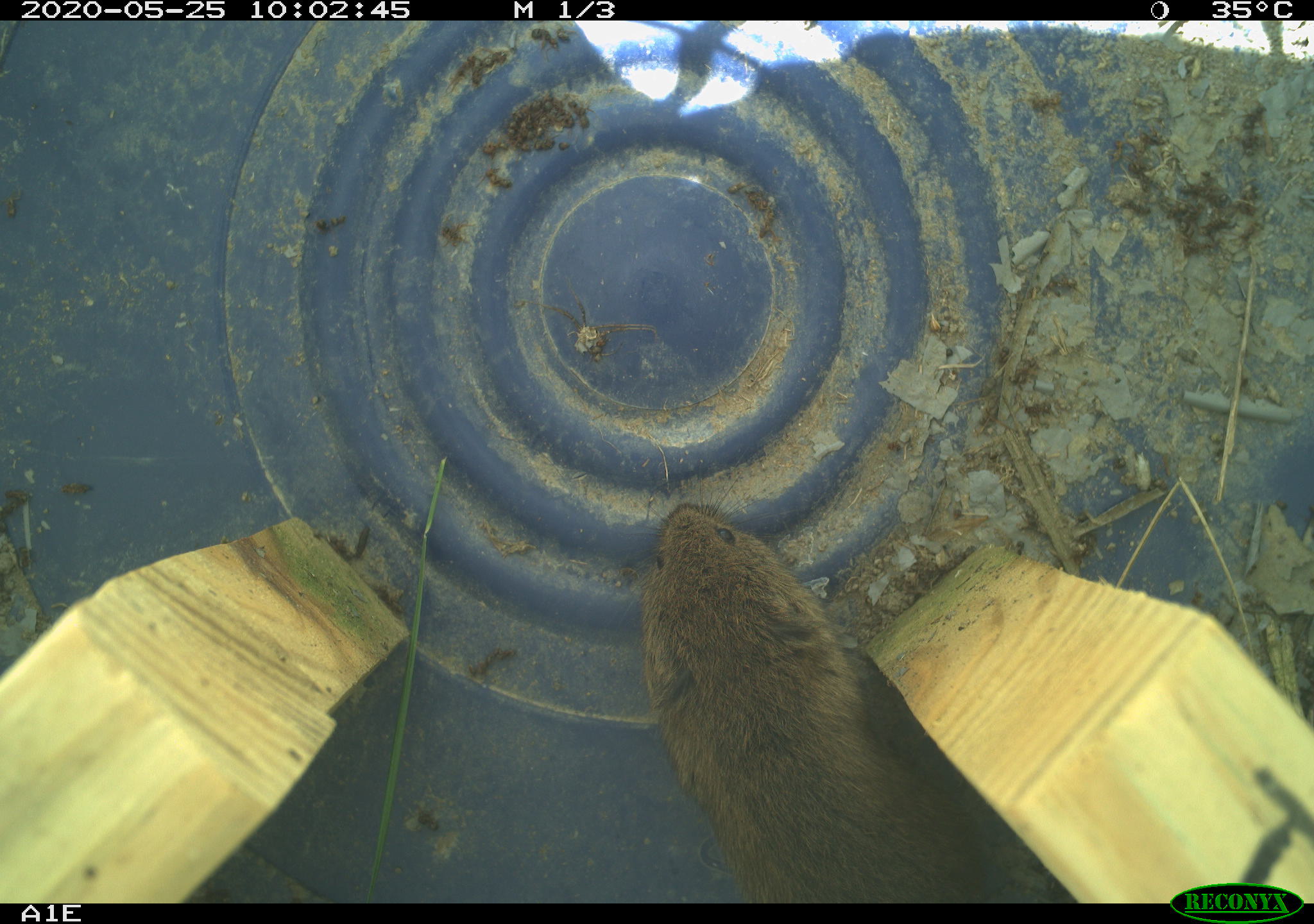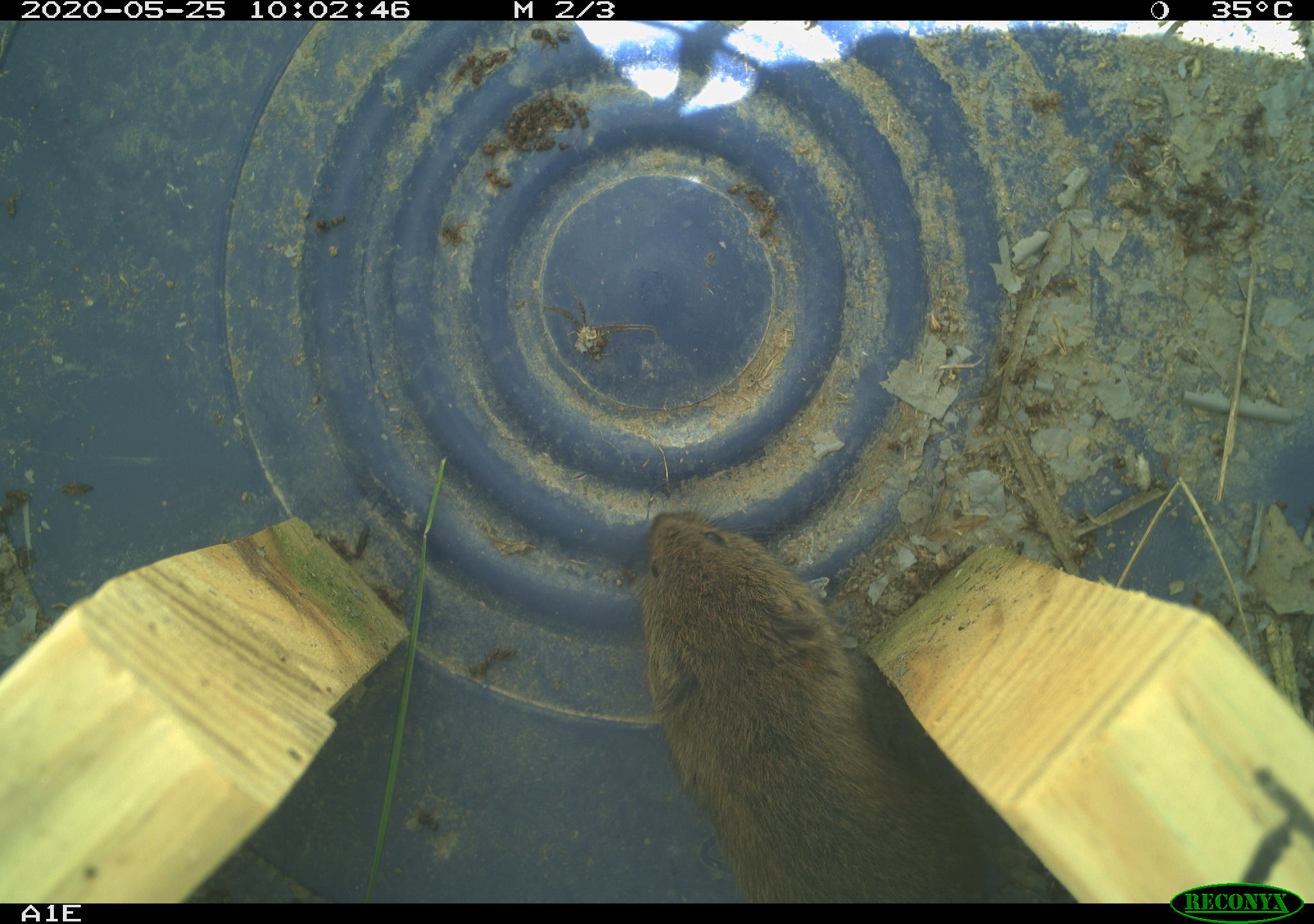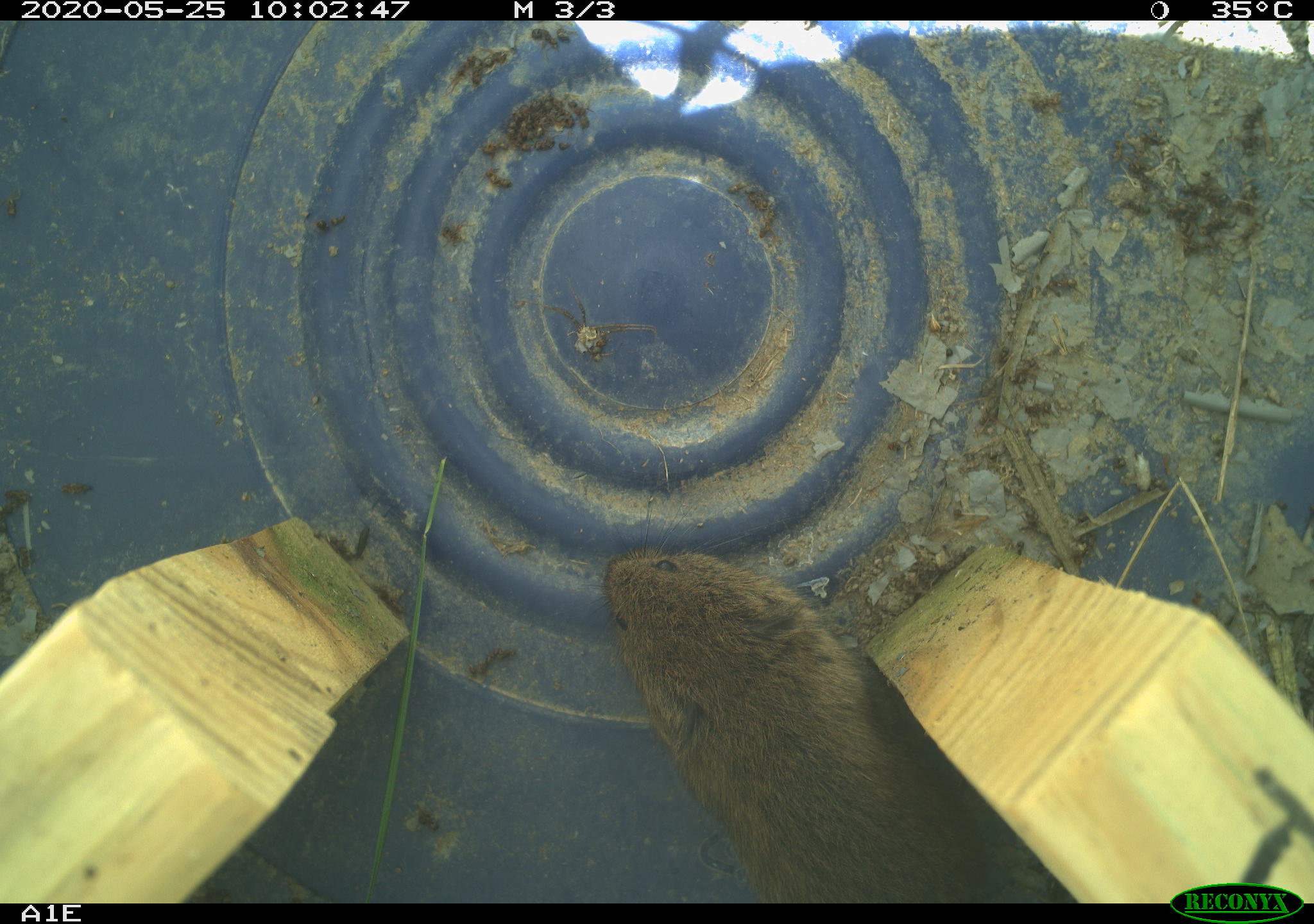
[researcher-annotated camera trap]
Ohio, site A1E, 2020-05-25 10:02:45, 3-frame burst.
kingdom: Animalia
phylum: Chordata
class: Mammalia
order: Rodentia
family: Cricetidae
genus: Microtus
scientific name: Microtus pennsylvanicus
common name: meadow vole